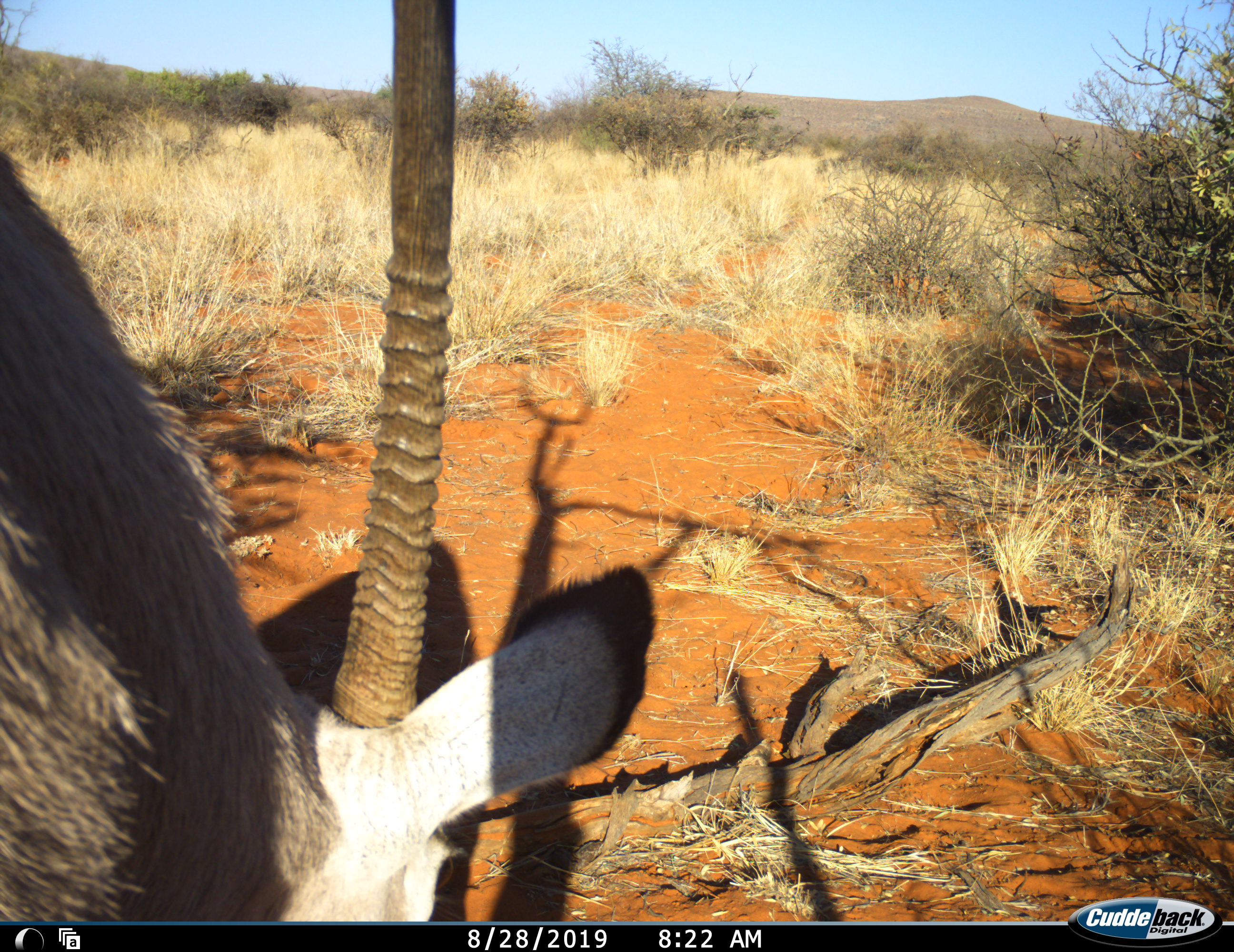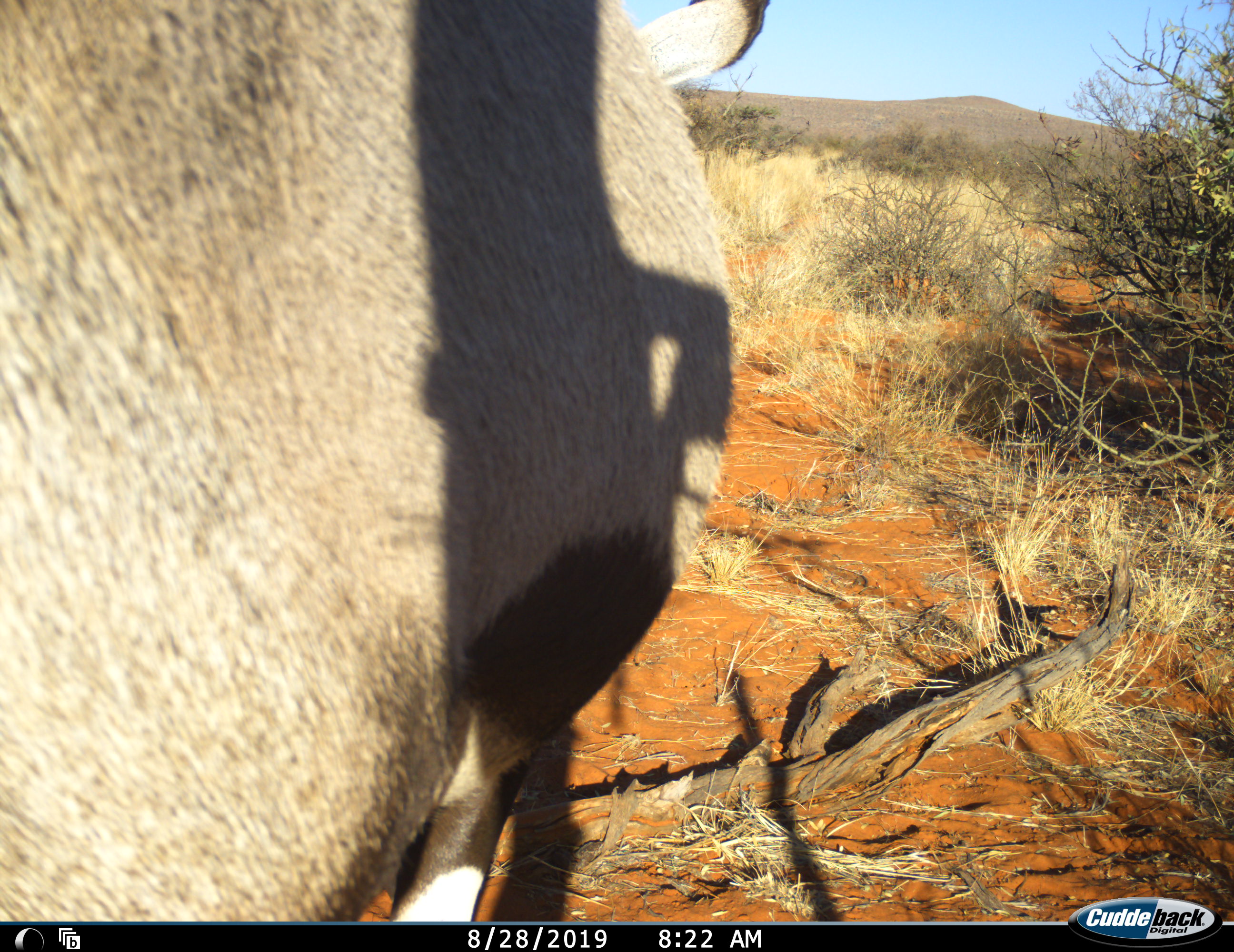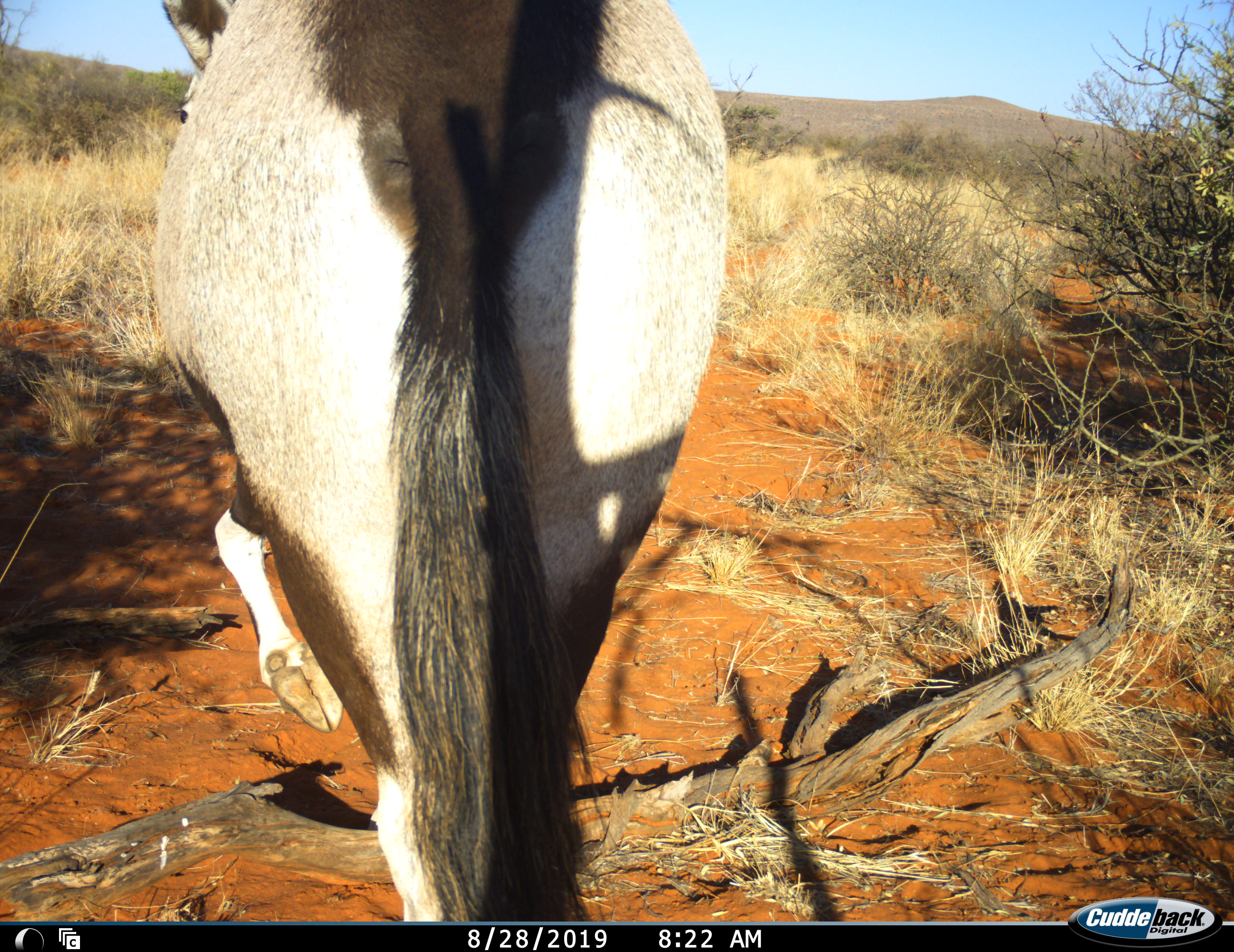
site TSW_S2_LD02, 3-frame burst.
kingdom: Animalia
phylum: Chordata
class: Mammalia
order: Artiodactyla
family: Bovidae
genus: Oryx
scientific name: Oryx gazella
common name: gemsbok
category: oryx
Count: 1.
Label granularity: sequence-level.